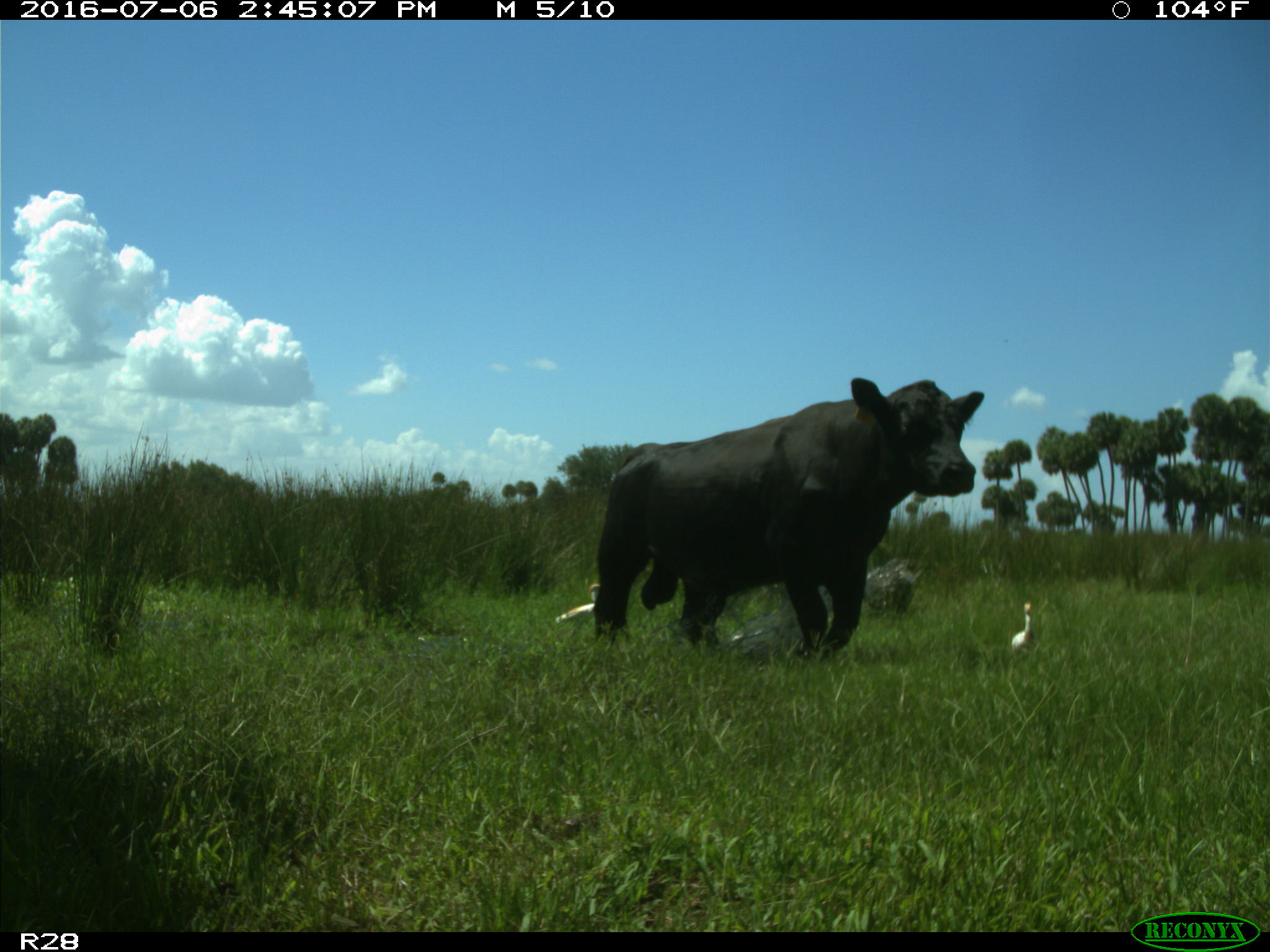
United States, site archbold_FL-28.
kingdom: Animalia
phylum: Chordata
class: Mammalia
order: Artiodactyla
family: Bovidae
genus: Bos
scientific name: Bos taurus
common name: domestic cow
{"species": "Bos taurus (domestic cow)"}